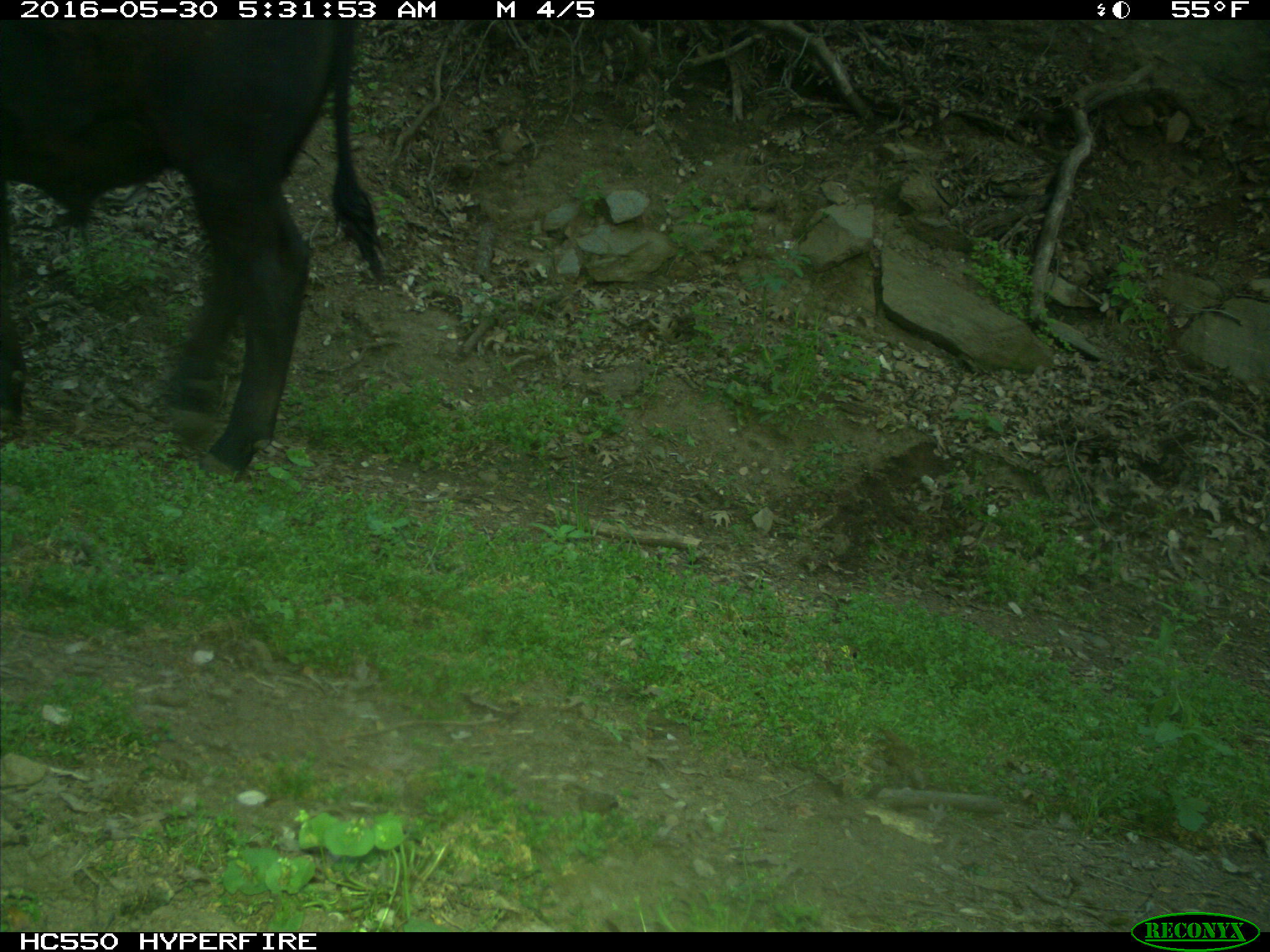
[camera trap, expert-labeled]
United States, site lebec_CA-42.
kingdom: Animalia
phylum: Chordata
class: Mammalia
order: Artiodactyla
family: Bovidae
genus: Bos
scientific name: Bos taurus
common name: domestic cow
Bos taurus (domestic cow).